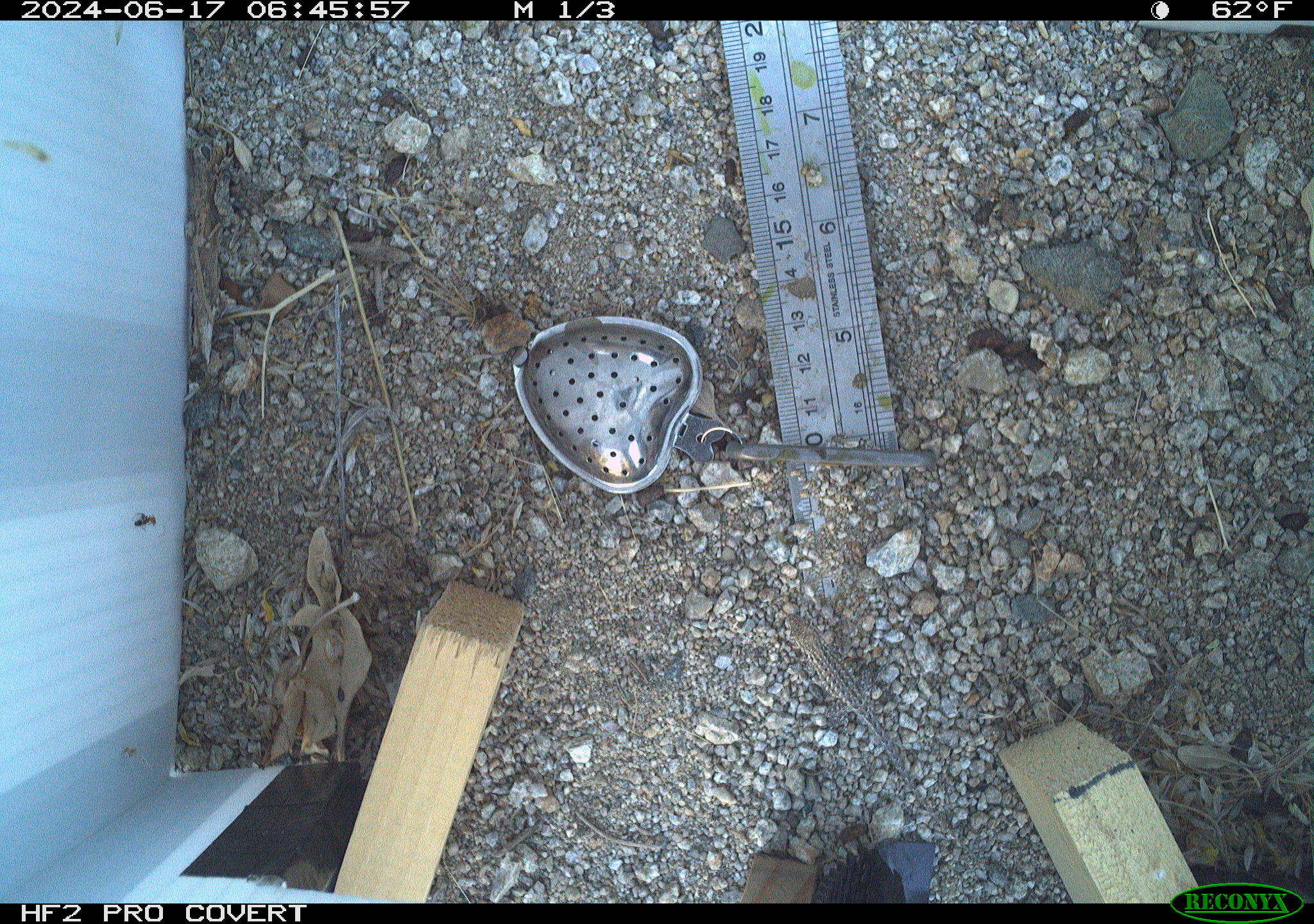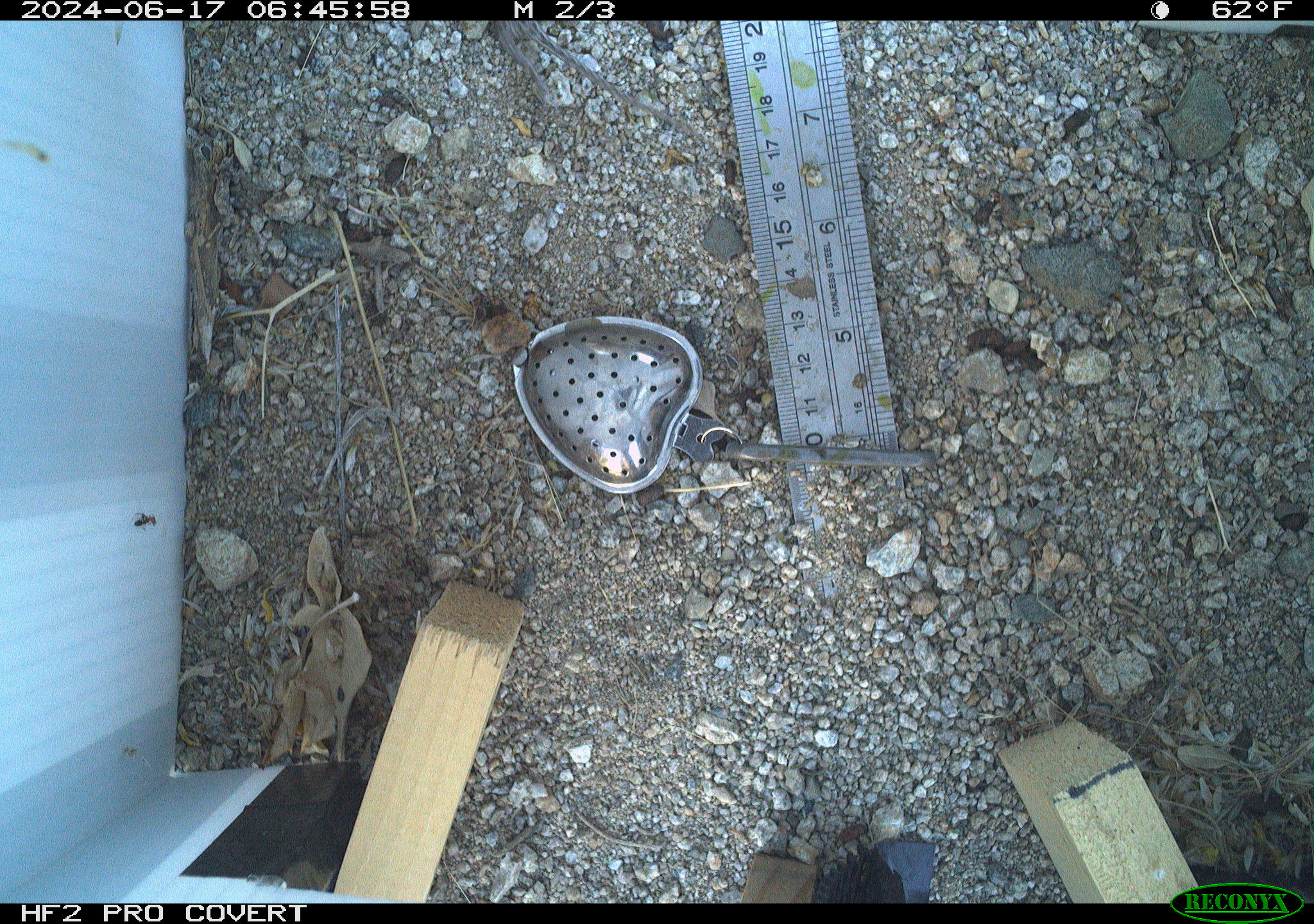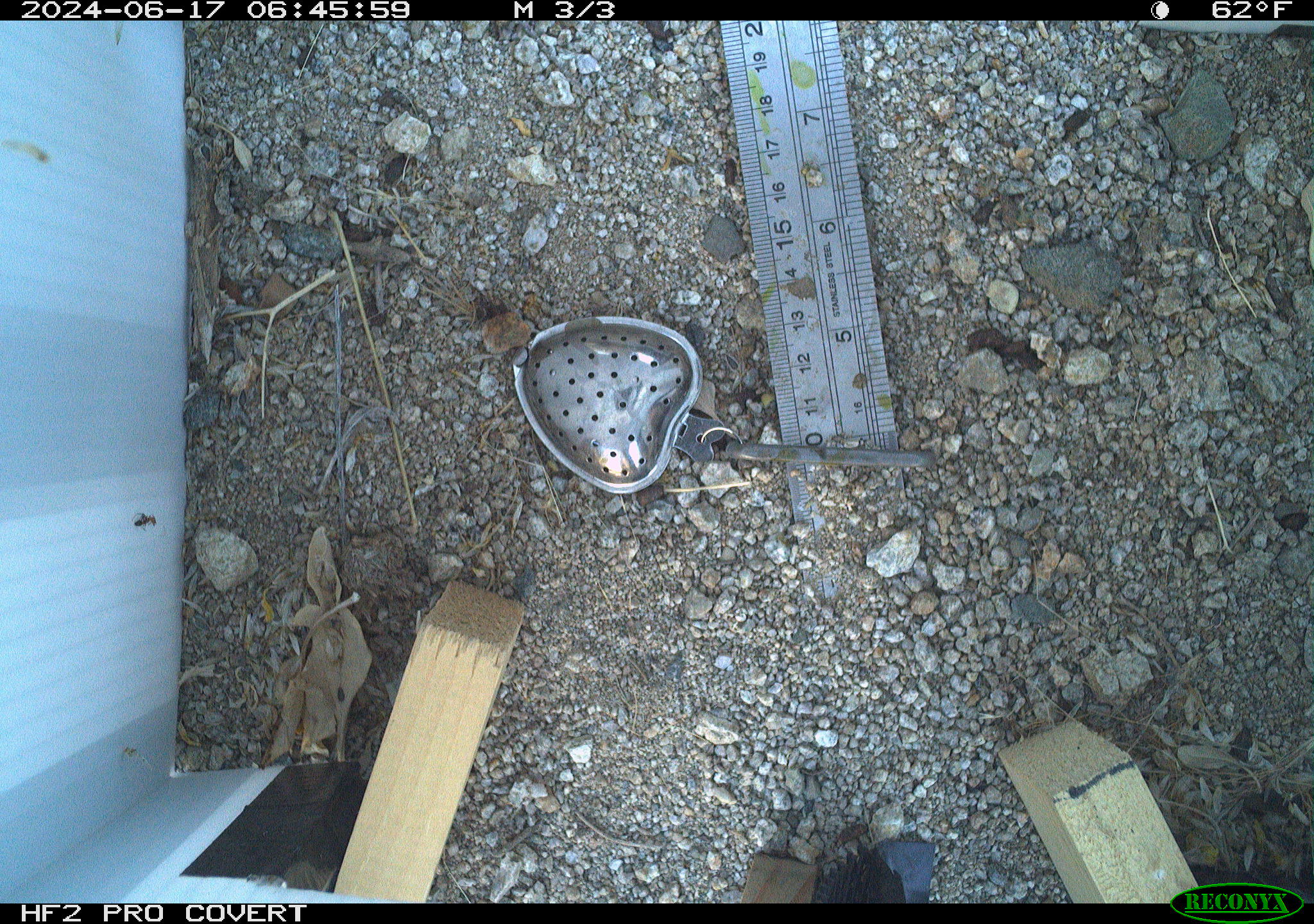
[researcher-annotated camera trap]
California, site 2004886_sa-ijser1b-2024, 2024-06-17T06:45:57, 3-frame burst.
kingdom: Animalia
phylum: Chordata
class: Reptilia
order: Squamata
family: Phrynosomatidae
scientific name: Phrynosomatidae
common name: phrynosomatid lizards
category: phrynosomatidae family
Phrynosomatidae family (phrynosomatid lizards) (Phrynosomatidae).